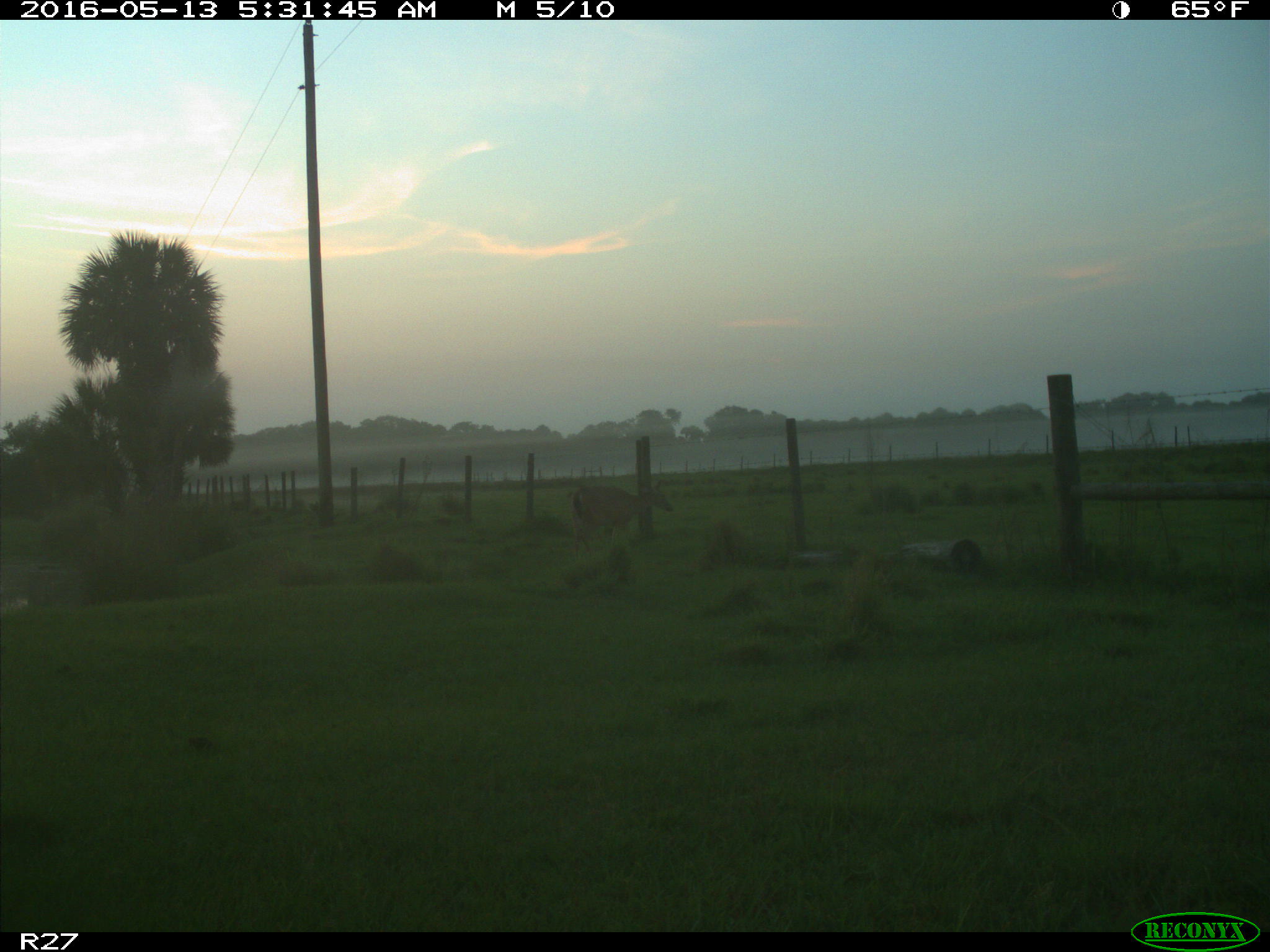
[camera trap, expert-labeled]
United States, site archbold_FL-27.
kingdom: Animalia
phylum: Chordata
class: Mammalia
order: Artiodactyla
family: Cervidae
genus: Odocoileus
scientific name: Odocoileus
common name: deer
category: unidentified deer